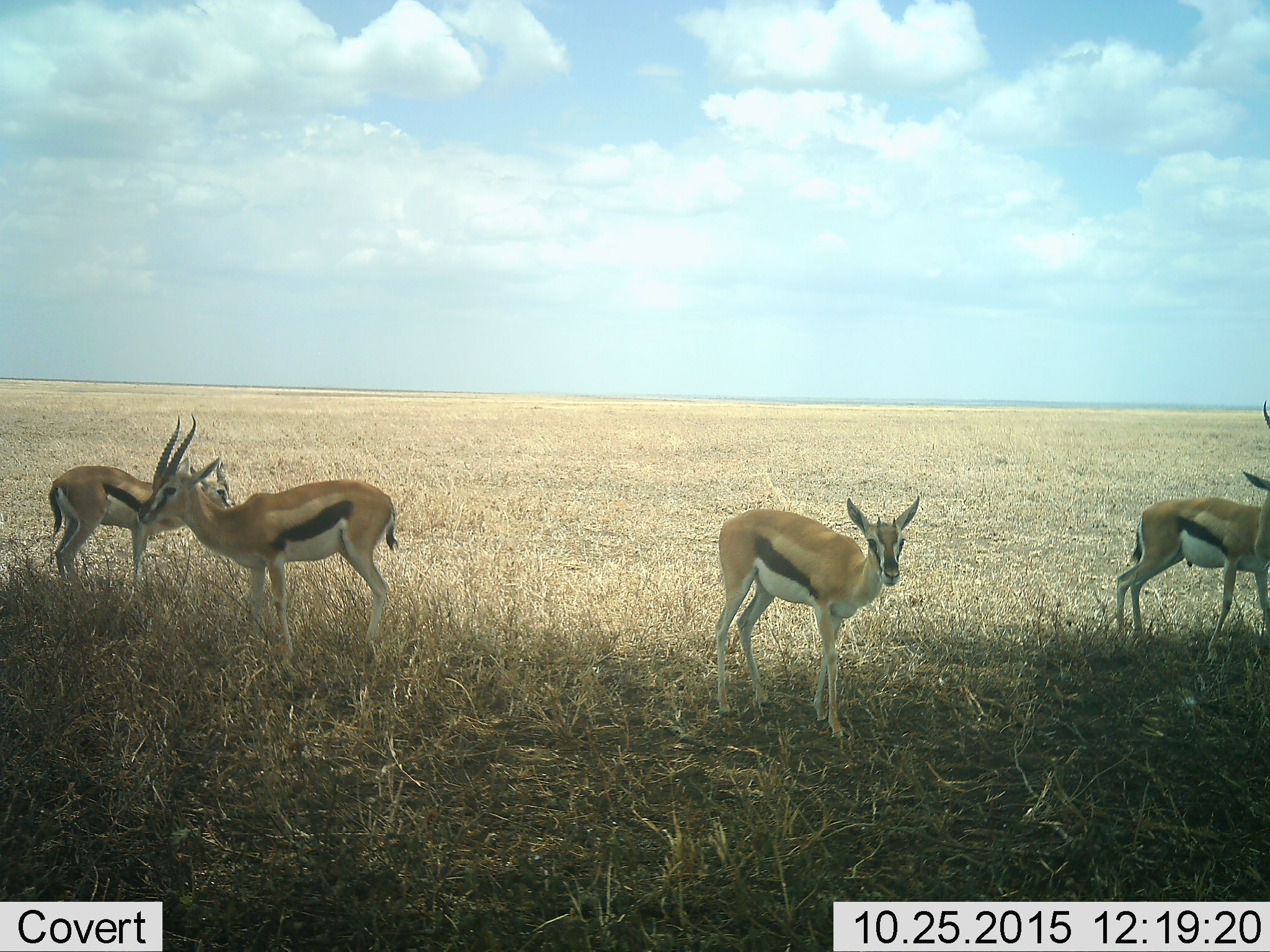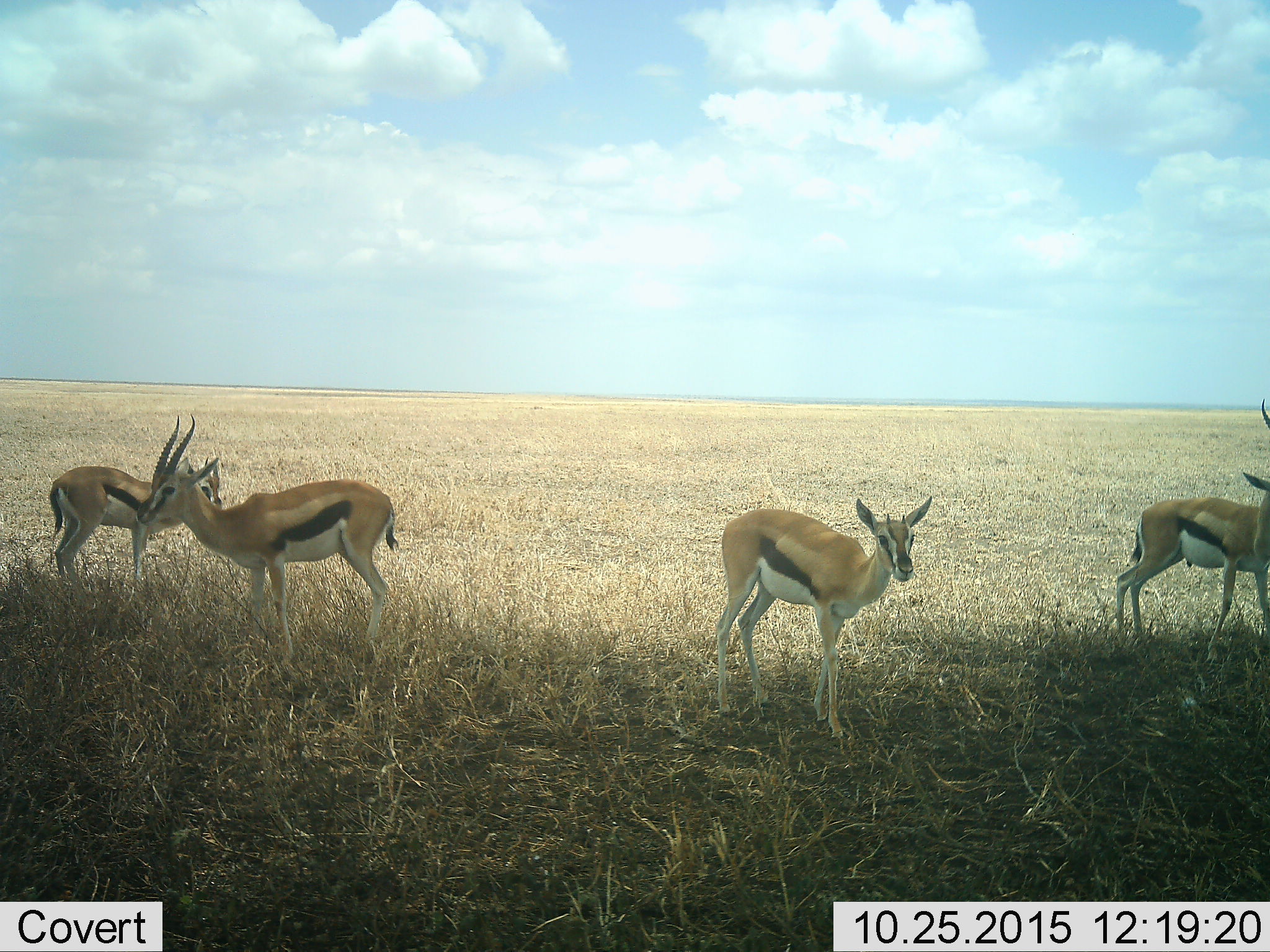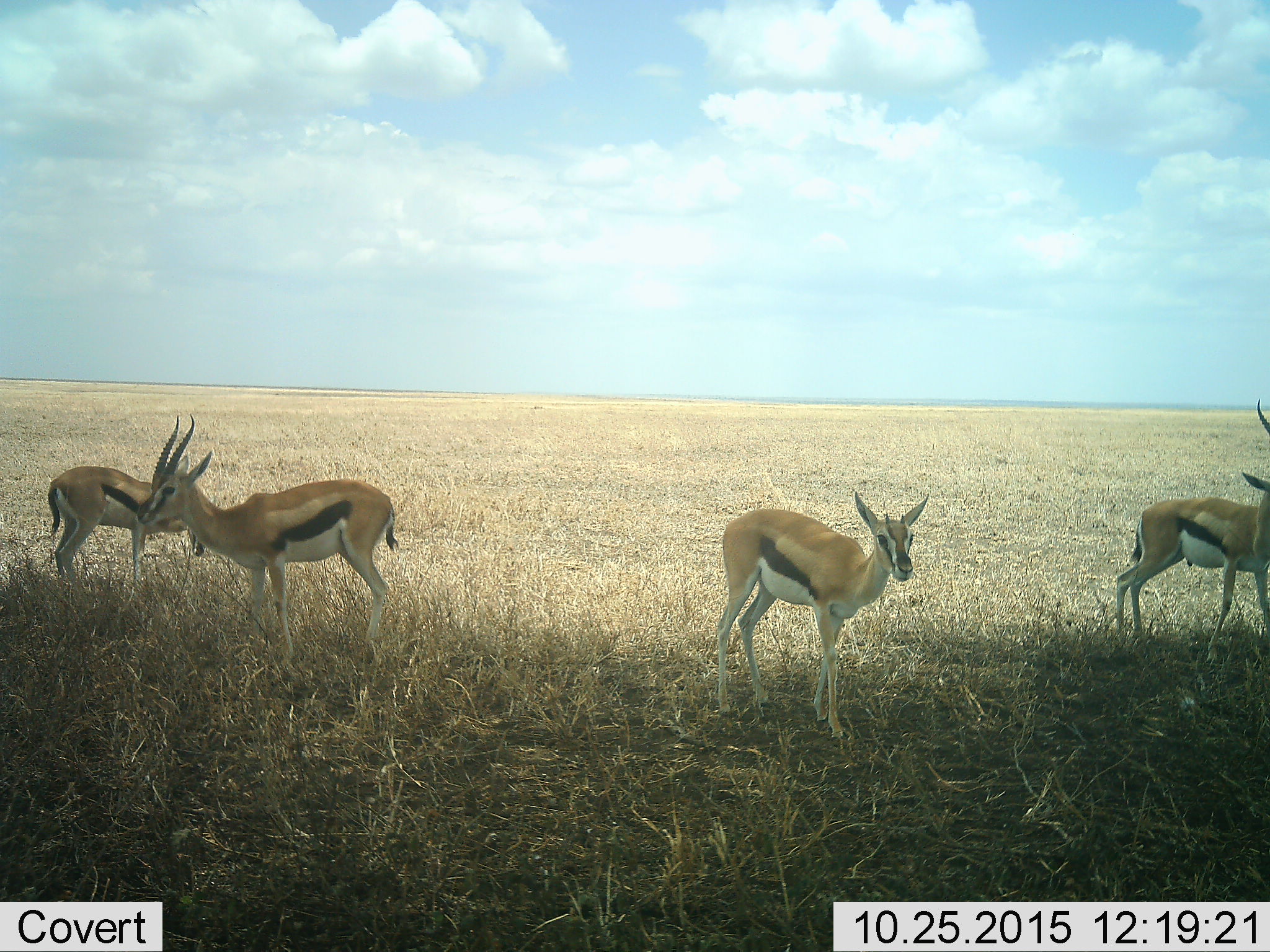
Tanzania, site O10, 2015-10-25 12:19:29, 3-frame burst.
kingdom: Animalia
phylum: Chordata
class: Mammalia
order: Artiodactyla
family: Bovidae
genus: Eudorcas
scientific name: Eudorcas thomsonii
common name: thomson's gazelle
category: gazellethomsons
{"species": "gazellethomsons (thomson's gazelle) (Eudorcas thomsonii)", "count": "4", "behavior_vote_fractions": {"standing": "78%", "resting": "0%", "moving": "11%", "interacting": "11%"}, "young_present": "33%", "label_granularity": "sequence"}